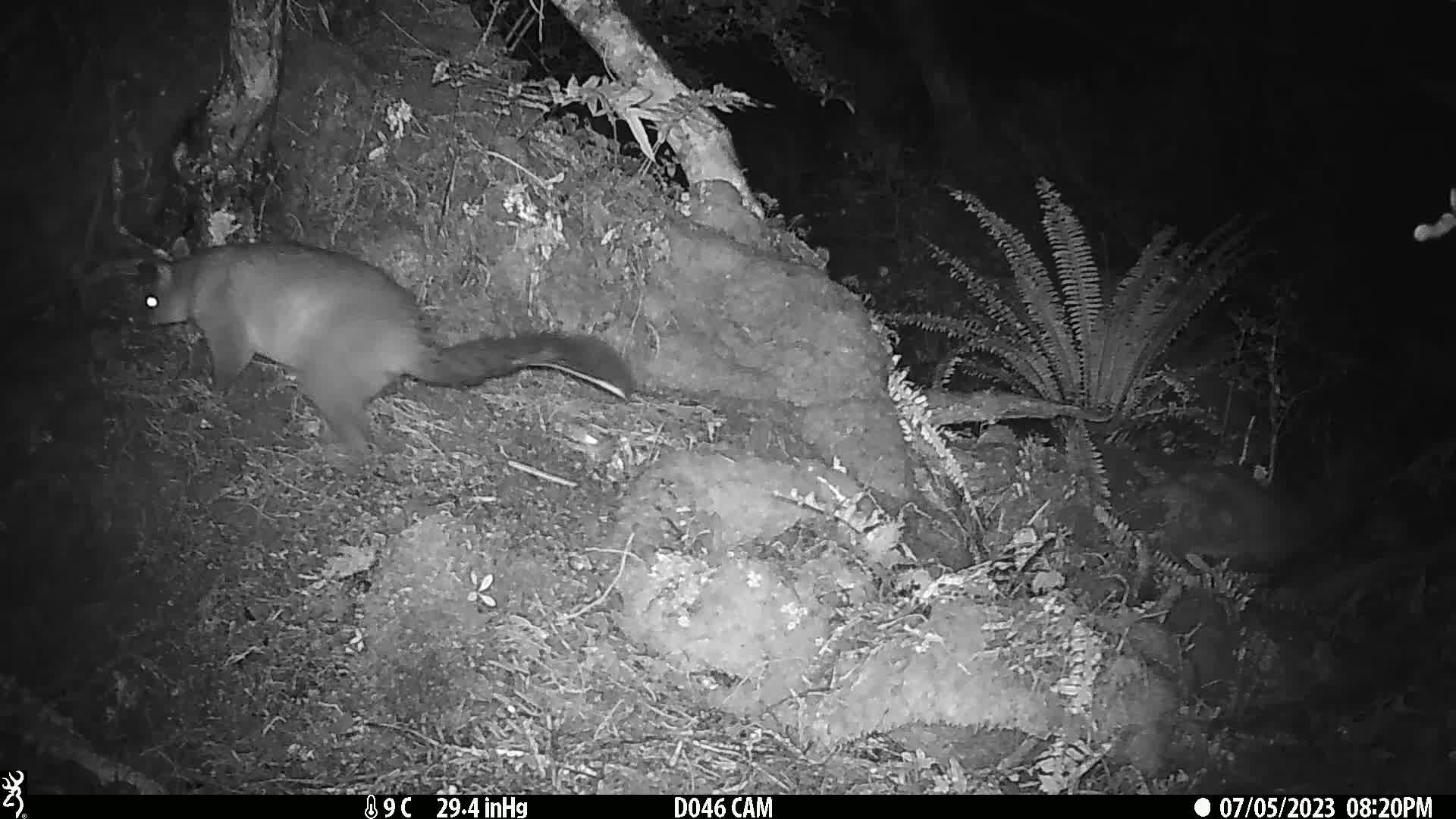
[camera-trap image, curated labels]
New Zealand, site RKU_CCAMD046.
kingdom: Animalia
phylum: Chordata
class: Mammalia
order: Diprotodontia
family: Phalangeridae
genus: Trichosurus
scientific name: Trichosurus vulpecula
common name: common brushtail possum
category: possum